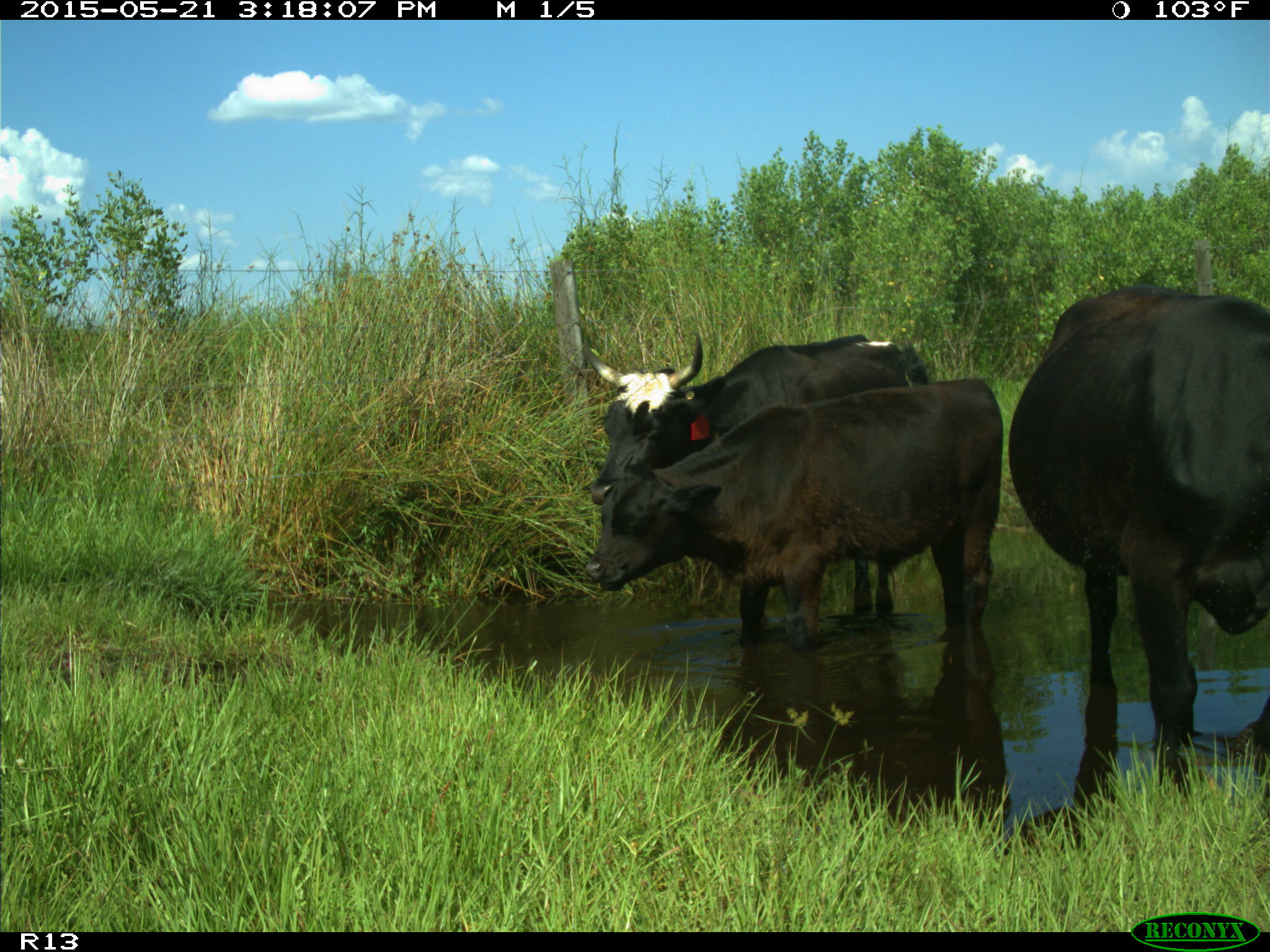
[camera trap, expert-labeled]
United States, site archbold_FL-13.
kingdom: Animalia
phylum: Chordata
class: Mammalia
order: Artiodactyla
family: Bovidae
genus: Bos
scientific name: Bos taurus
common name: domestic cow